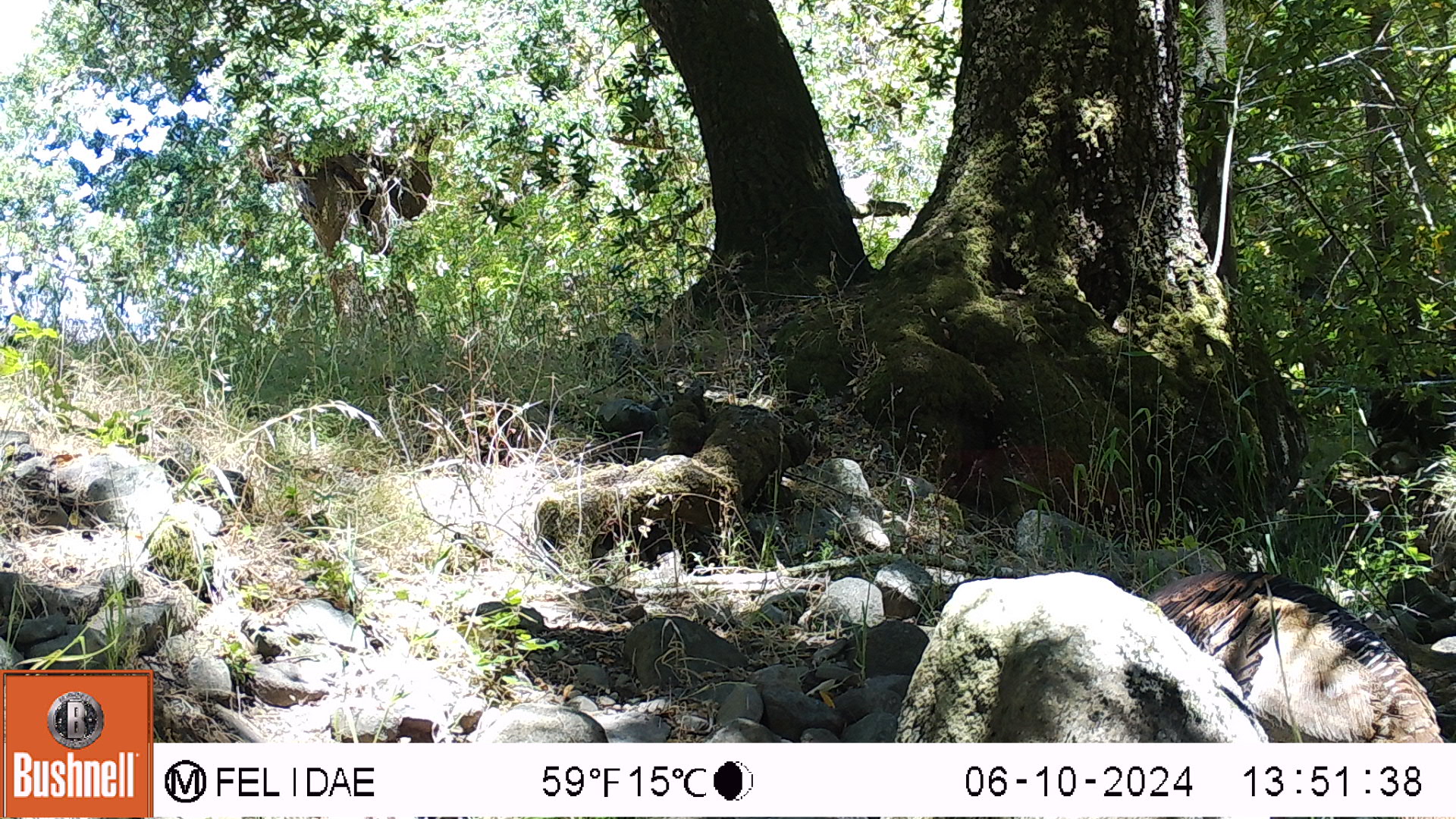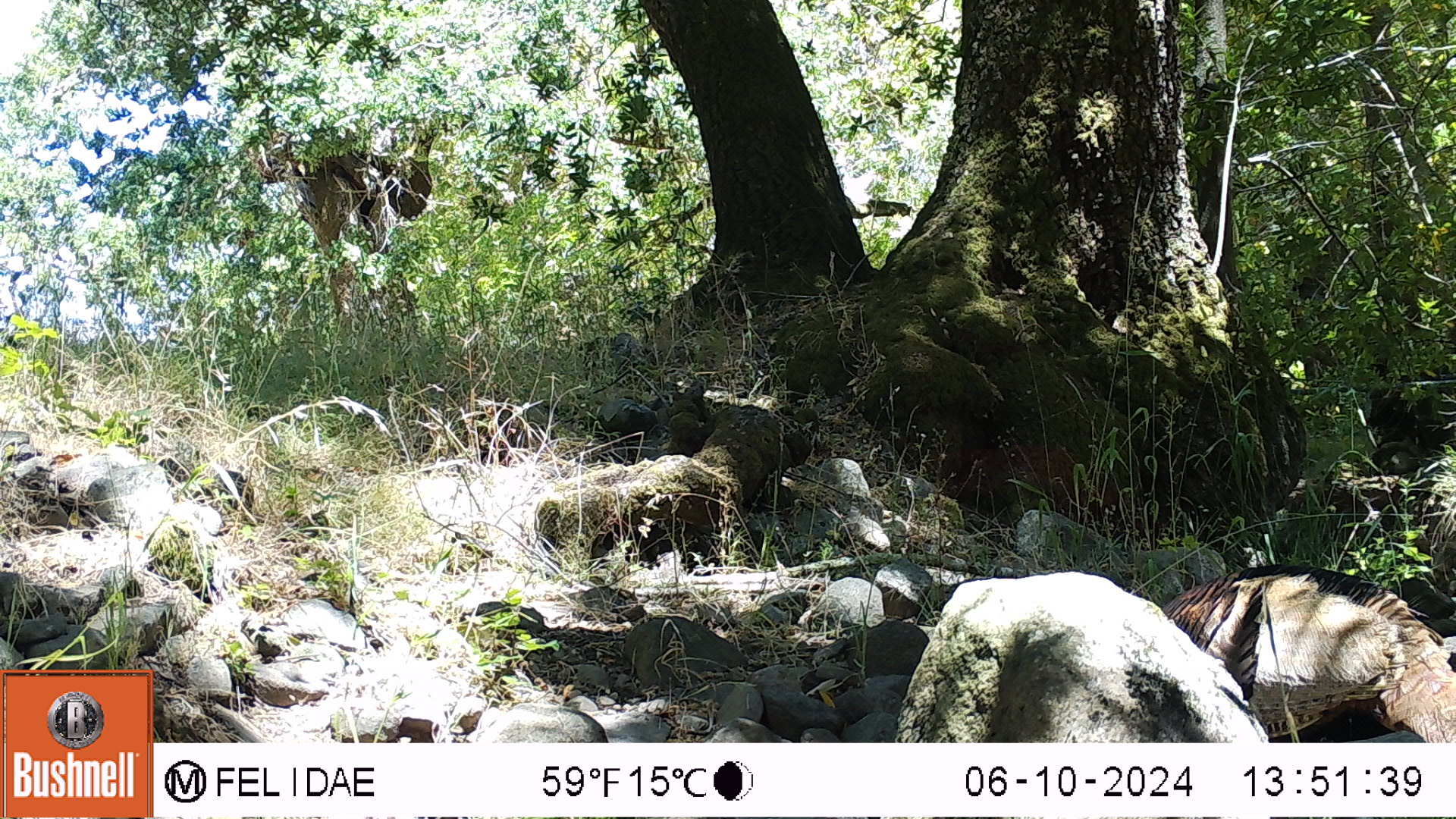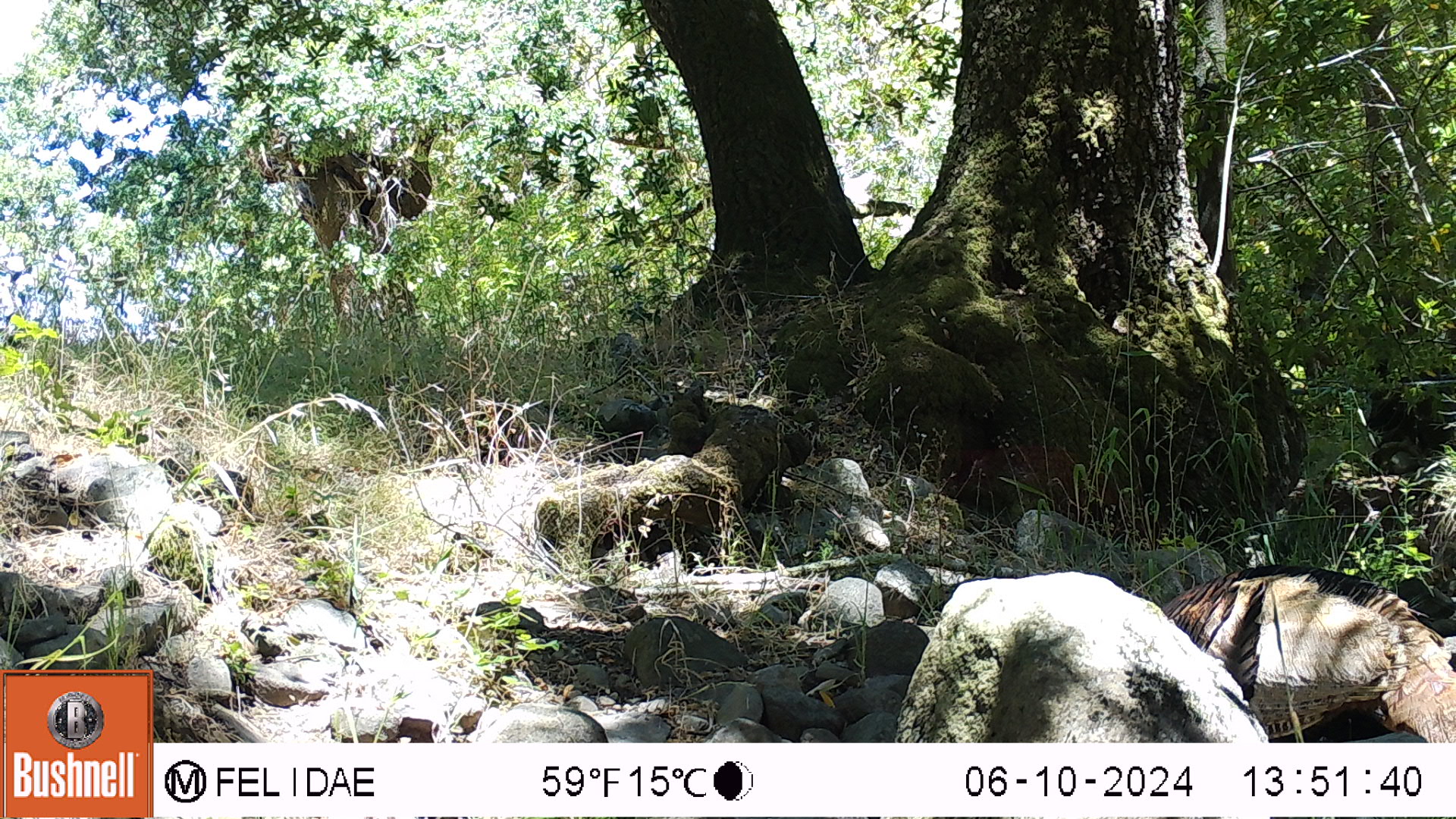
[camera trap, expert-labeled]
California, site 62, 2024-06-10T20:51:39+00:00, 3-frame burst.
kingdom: Animalia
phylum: Chordata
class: Aves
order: Galliformes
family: Phasianidae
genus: Meleagris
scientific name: Meleagris gallopavo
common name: turkey